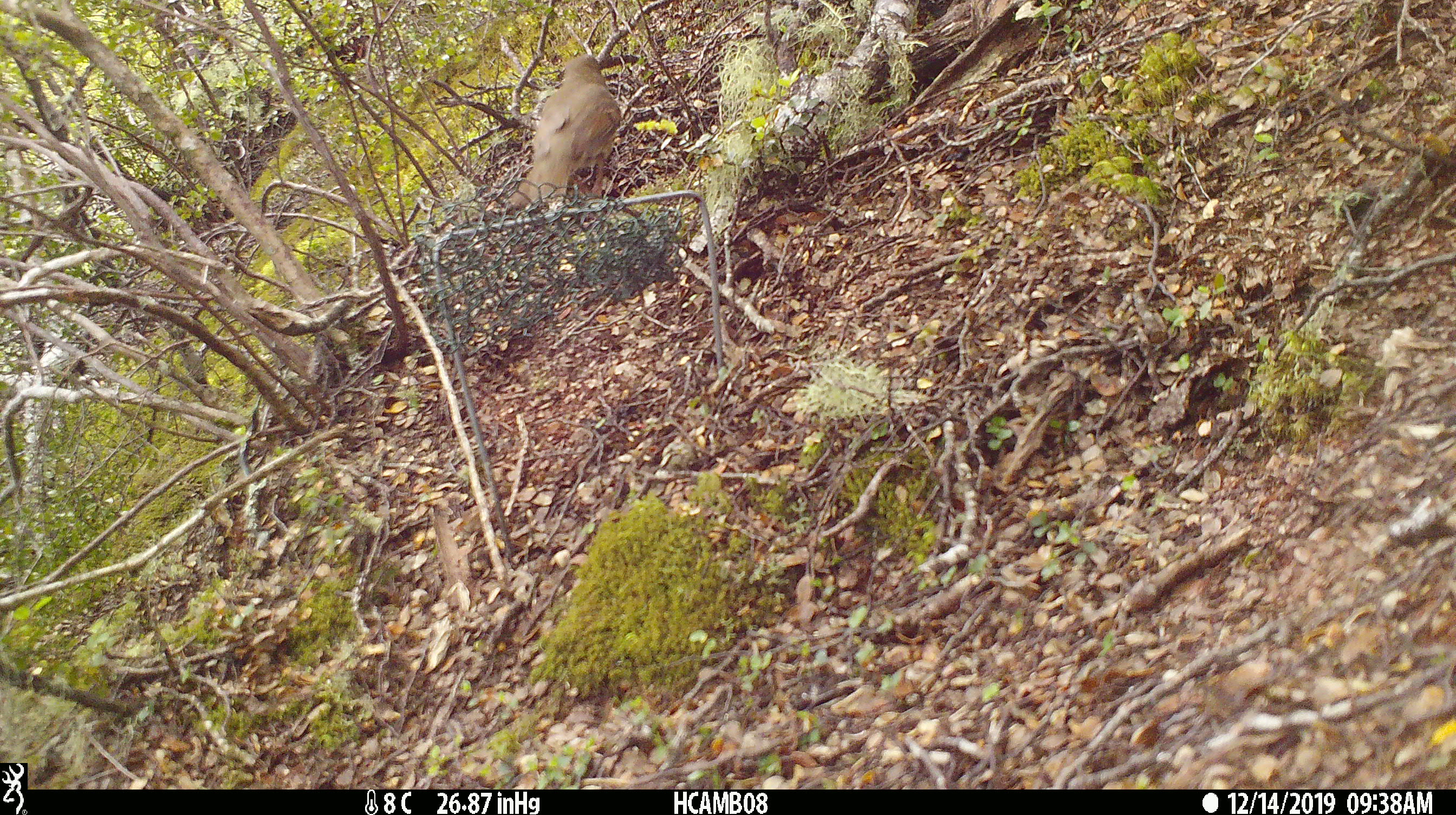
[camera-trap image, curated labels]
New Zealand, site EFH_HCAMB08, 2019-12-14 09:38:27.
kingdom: Animalia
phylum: Chordata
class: Aves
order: Passeriformes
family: Turdidae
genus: Turdus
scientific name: Turdus philomelos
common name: song thrush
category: thrush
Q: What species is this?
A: Thrush (song thrush) (Turdus philomelos).